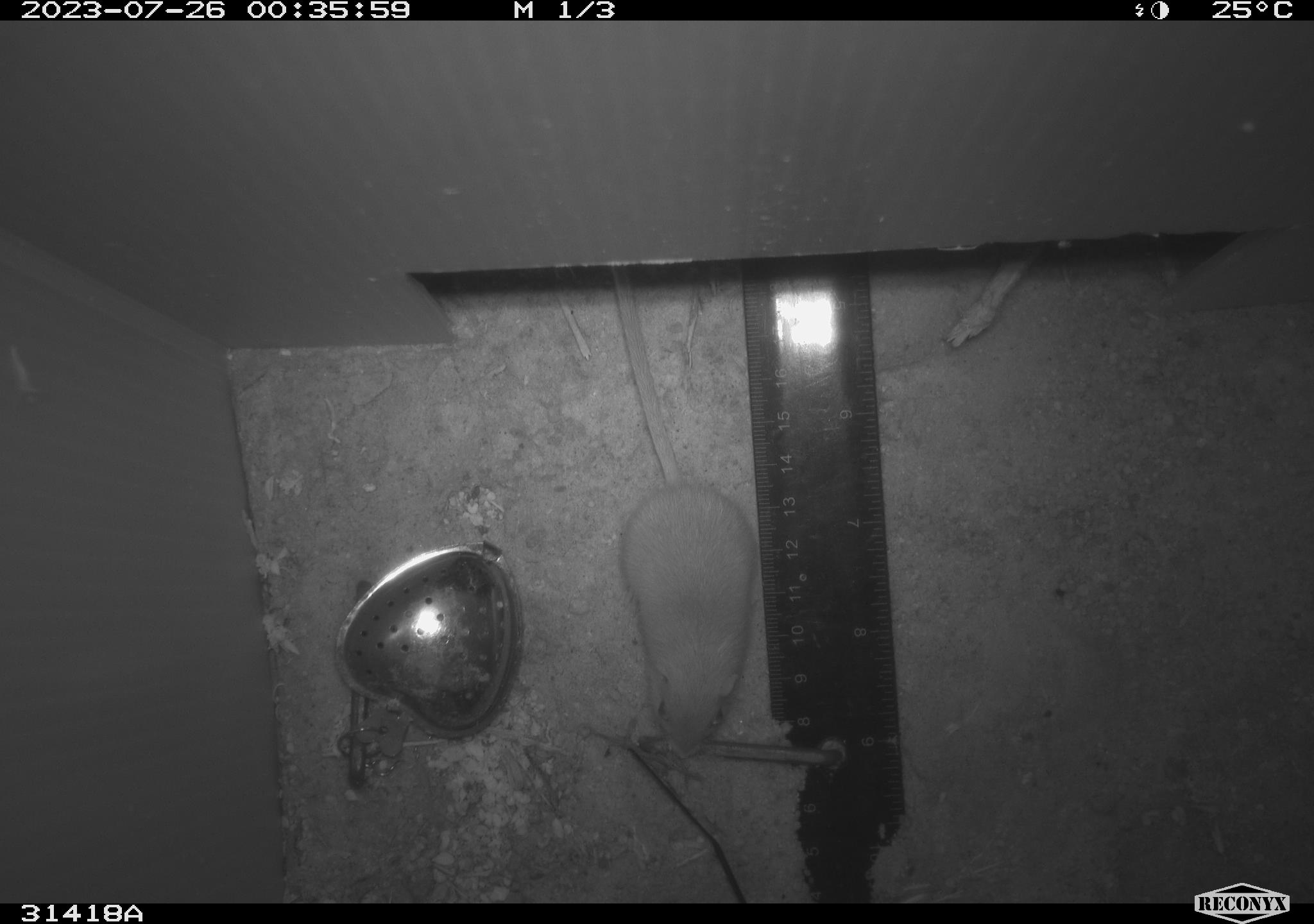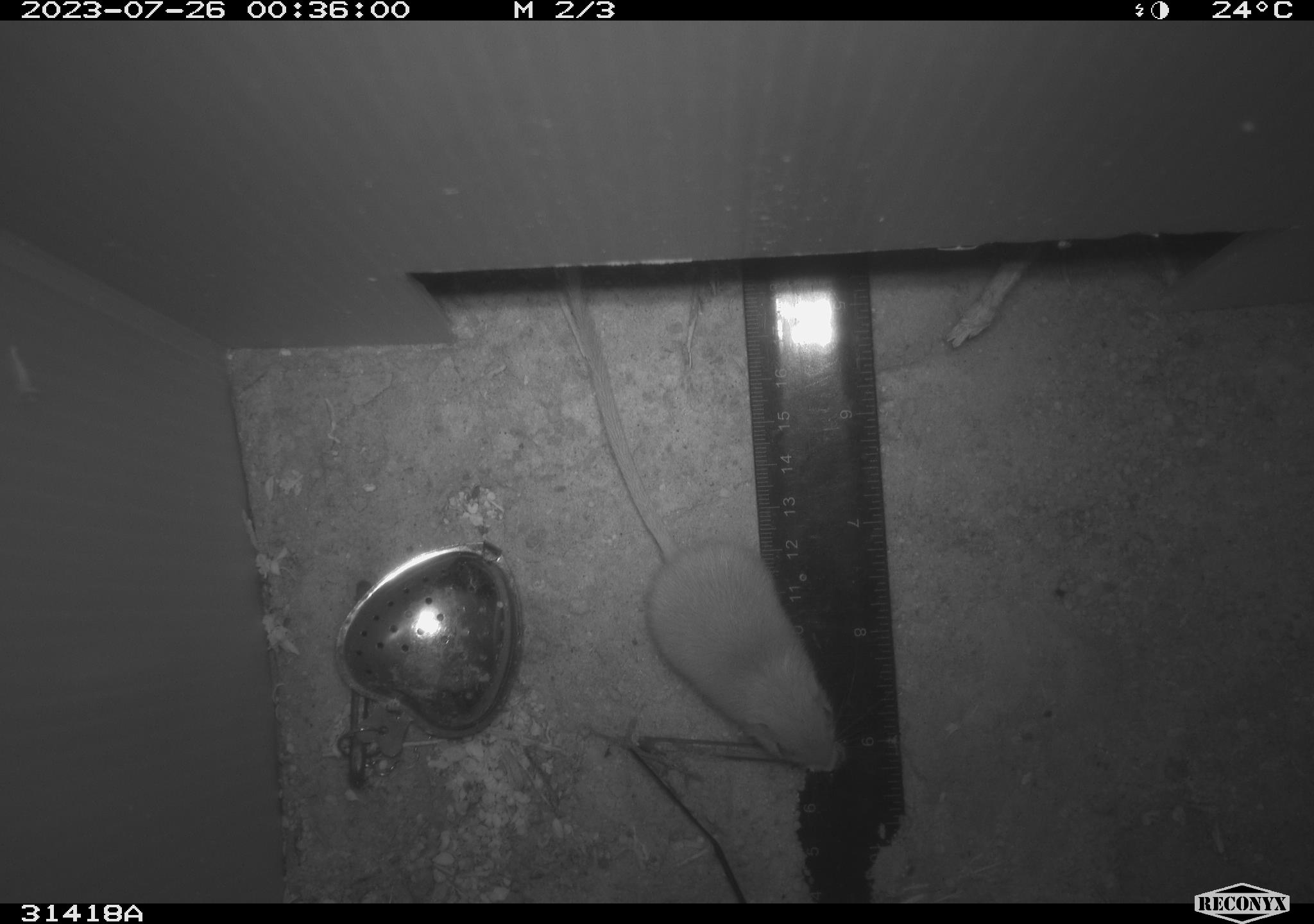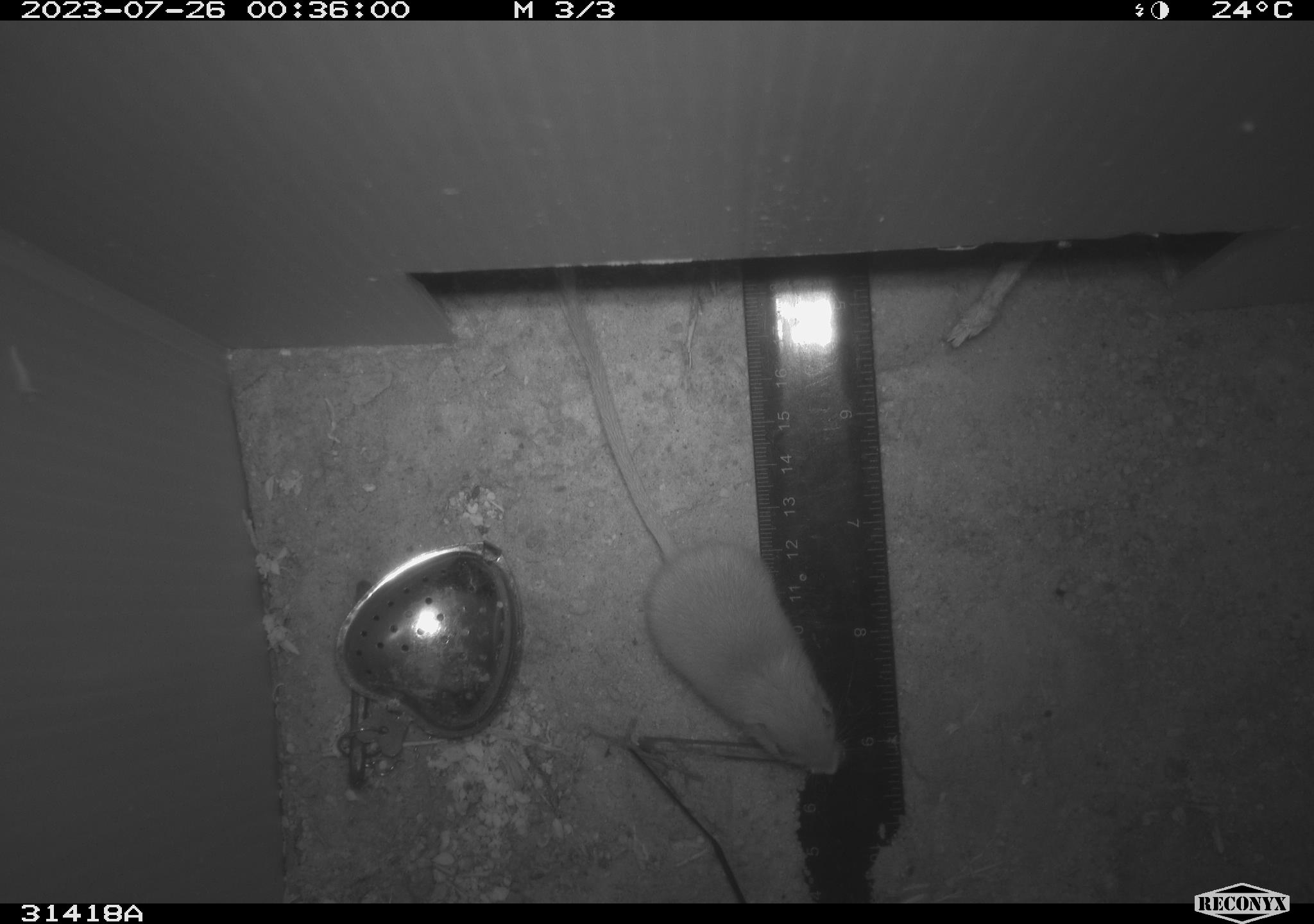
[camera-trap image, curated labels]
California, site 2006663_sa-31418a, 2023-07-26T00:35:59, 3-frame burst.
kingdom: Animalia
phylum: Chordata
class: Mammalia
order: Rodentia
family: Heteromyidae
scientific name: Heteromyidae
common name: kangaroo rats and pocket mice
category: heteromyidae family